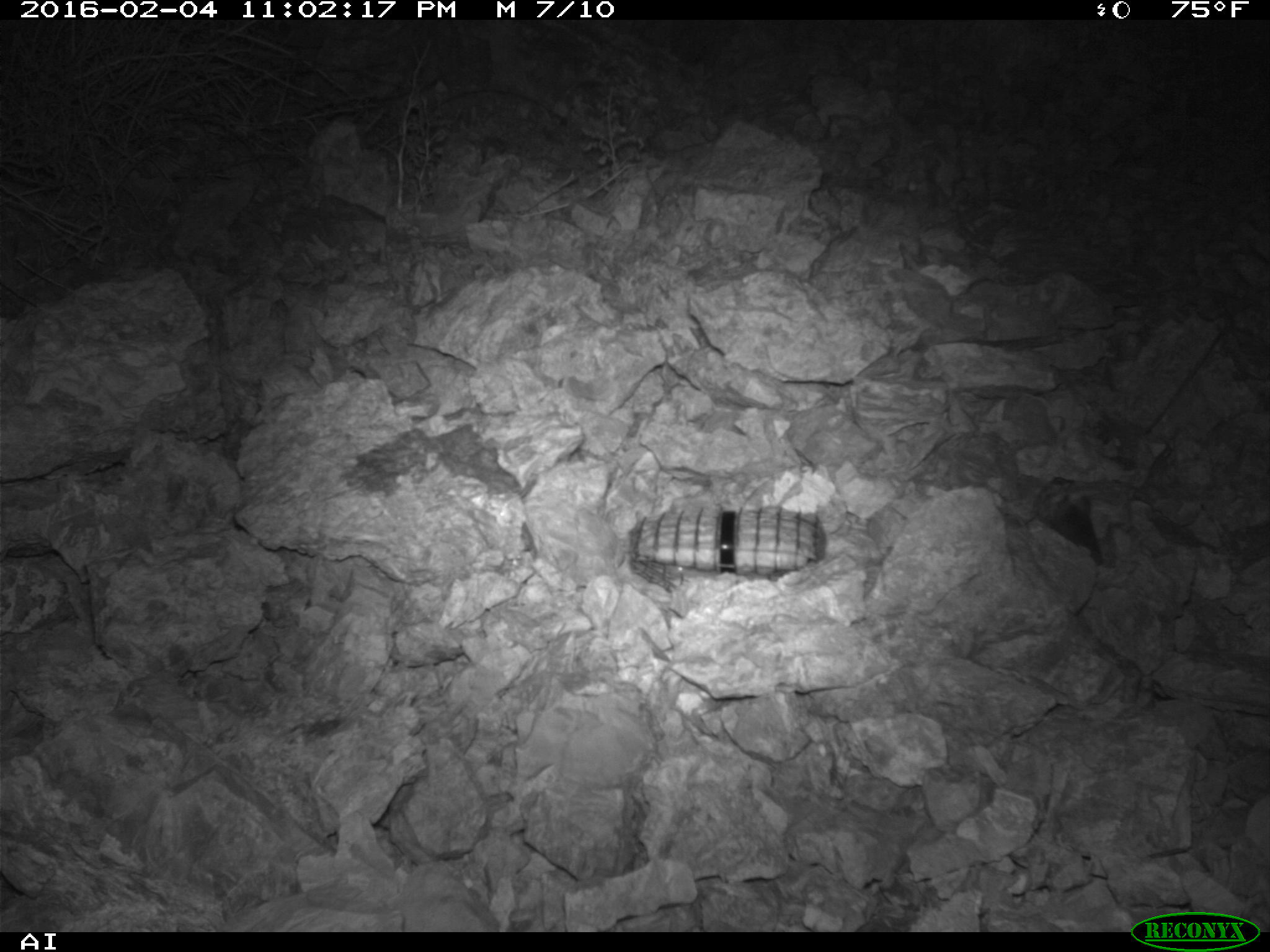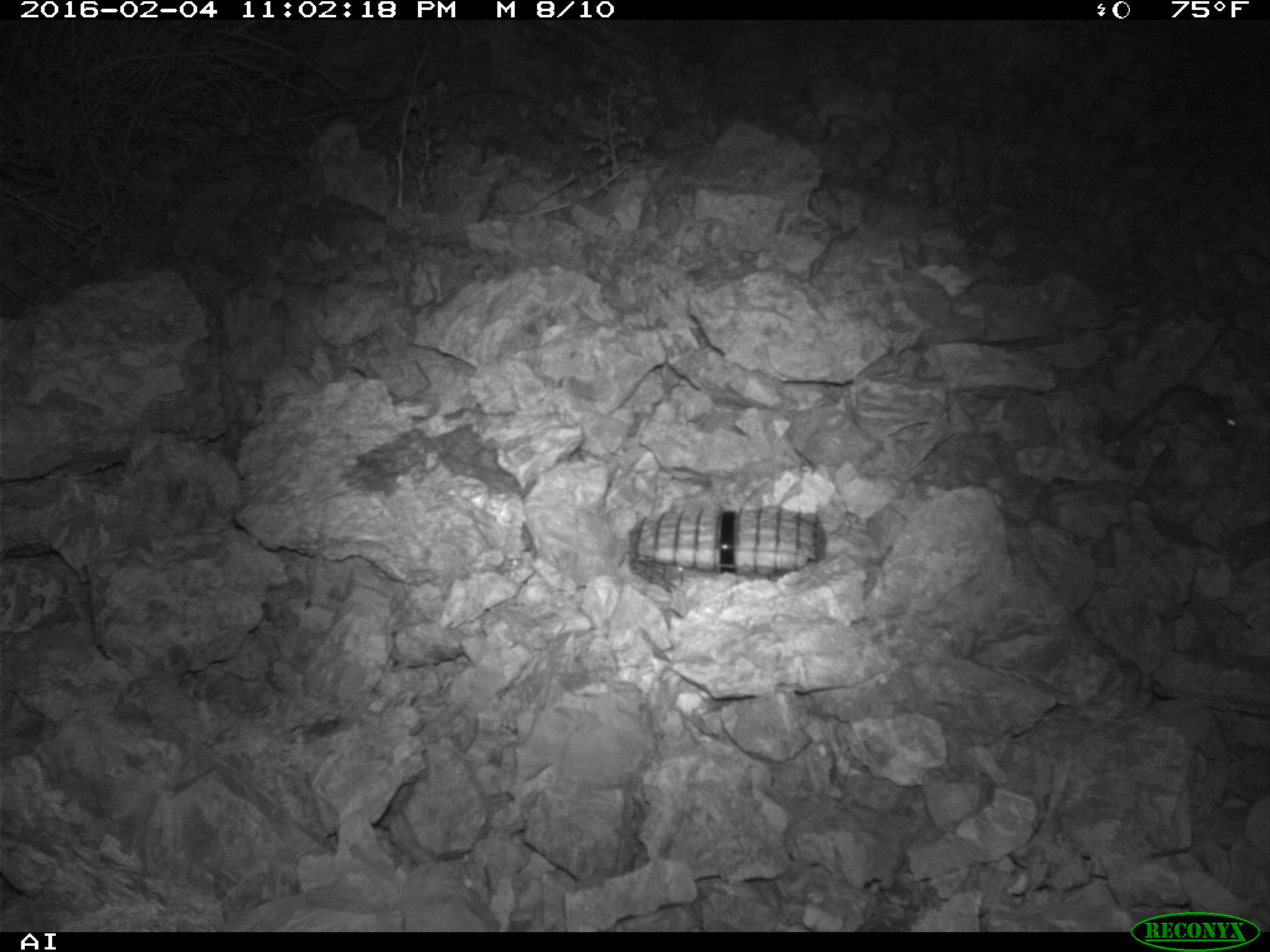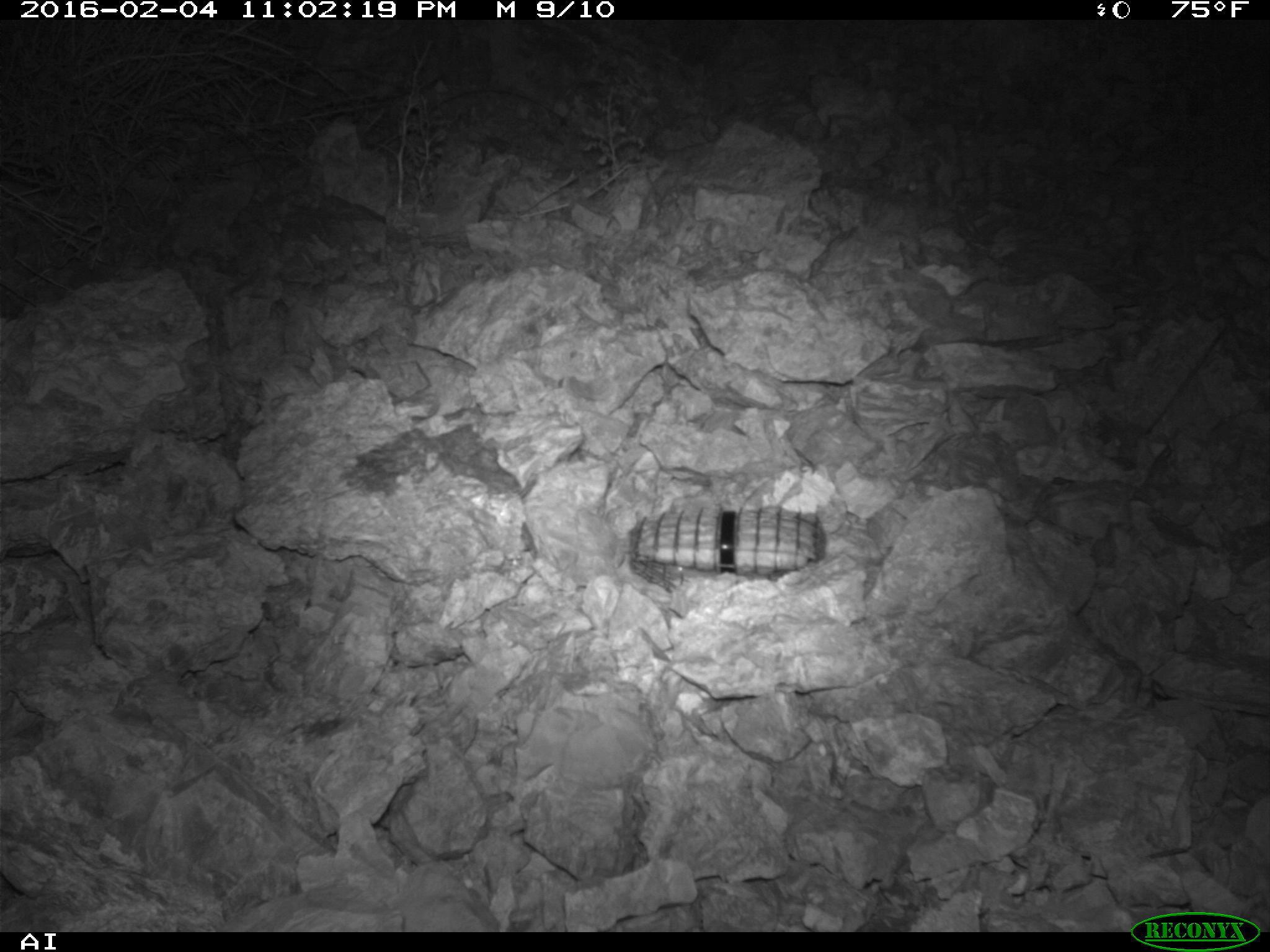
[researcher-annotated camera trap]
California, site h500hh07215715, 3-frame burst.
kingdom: Animalia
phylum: Chordata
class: Mammalia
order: Rodentia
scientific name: Rodentia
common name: rodent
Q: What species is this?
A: Rodent (Rodentia).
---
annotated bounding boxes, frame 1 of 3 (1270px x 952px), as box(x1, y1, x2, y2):
rodent: box(1052, 494, 1103, 566)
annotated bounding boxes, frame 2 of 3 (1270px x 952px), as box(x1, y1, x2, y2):
rodent: box(1147, 383, 1240, 444)